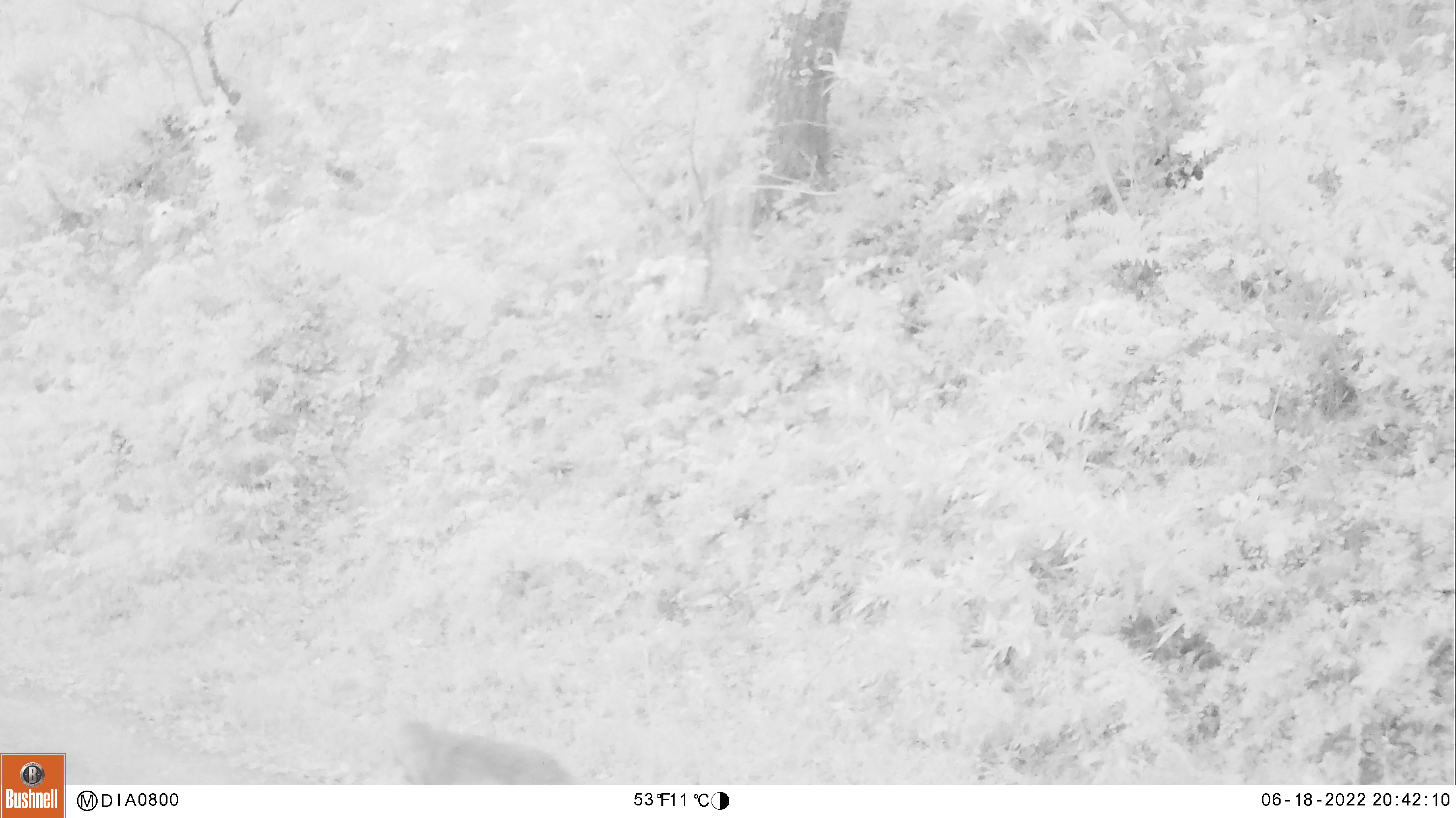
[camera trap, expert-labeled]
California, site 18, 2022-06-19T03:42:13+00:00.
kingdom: Animalia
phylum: Chordata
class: Mammalia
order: Carnivora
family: Felidae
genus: Lynx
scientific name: Lynx rufus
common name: bobcat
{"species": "bobcat (Lynx rufus)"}